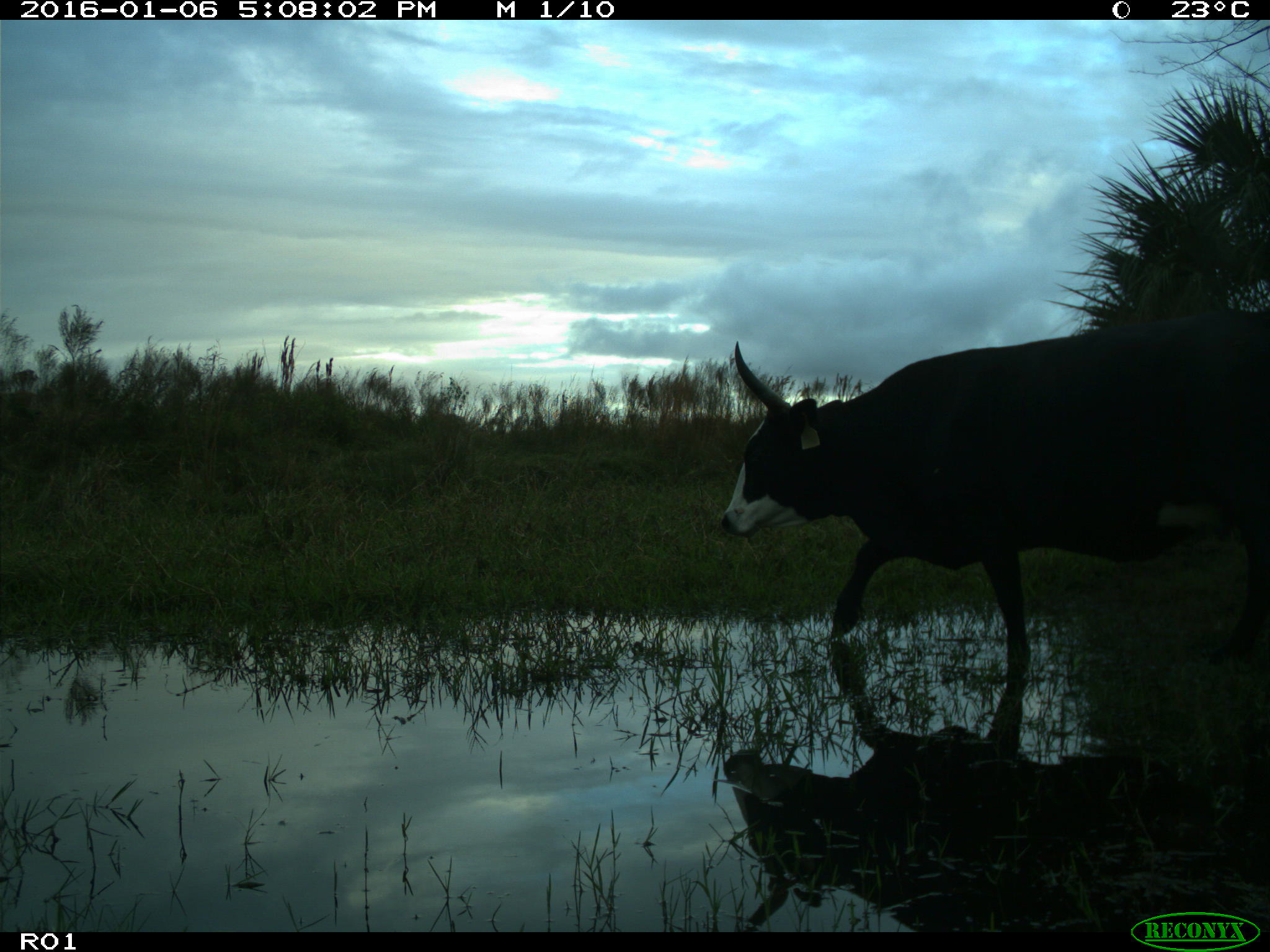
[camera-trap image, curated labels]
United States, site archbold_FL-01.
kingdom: Animalia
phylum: Chordata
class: Mammalia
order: Artiodactyla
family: Bovidae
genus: Bos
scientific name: Bos taurus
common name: domestic cow